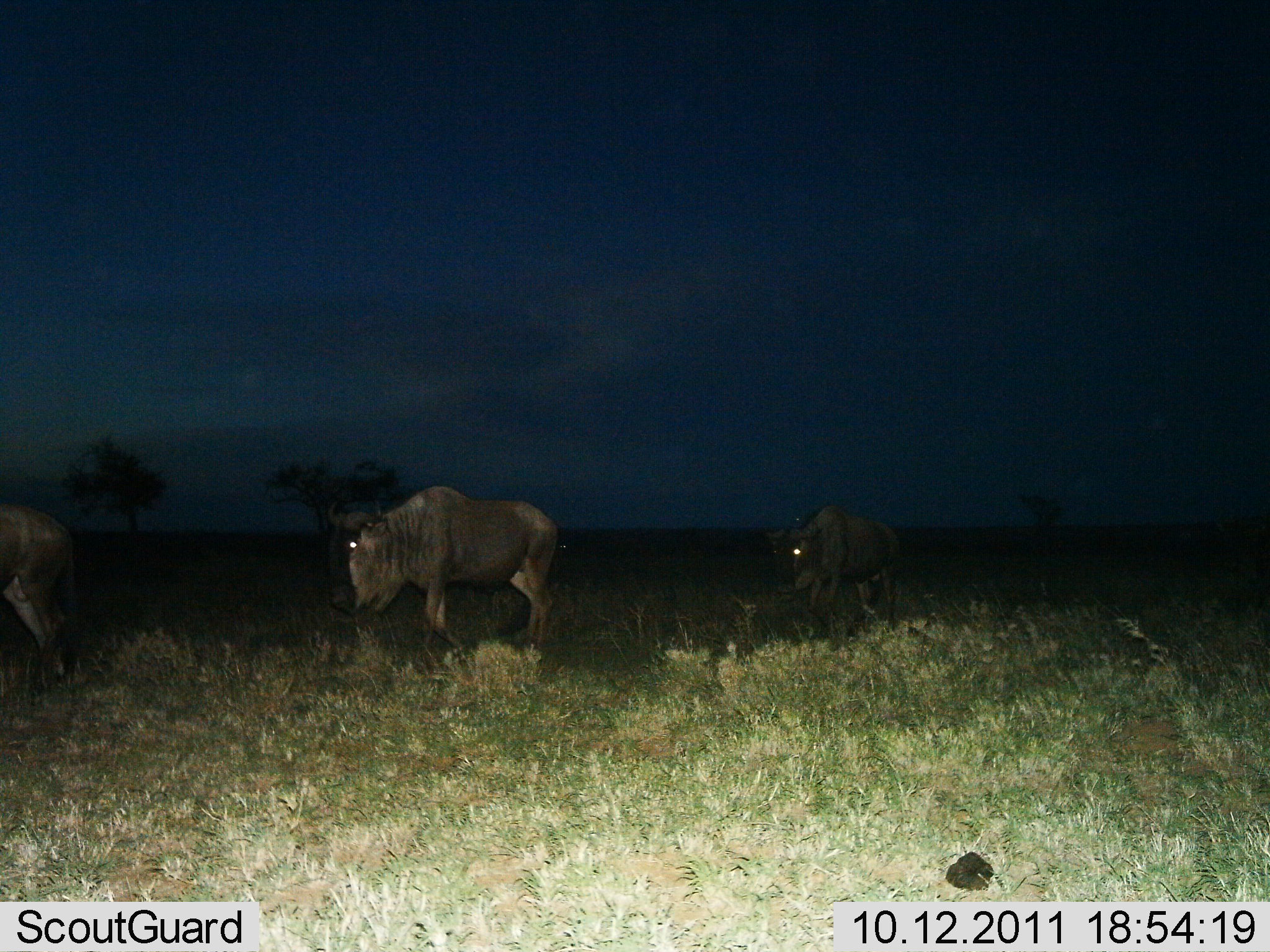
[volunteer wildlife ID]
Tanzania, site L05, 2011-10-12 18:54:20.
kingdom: Animalia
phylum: Chordata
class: Mammalia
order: Artiodactyla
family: Bovidae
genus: Connochaetes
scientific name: Connochaetes taurinus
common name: blue wildebeest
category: wildebeest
Wildebeest (blue wildebeest) (Connochaetes taurinus), count 3. Behavior (volunteer vote fractions): standing 9%, resting 0%, moving 91%, interacting 0%. Young present (vote fraction): 0%. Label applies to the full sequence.